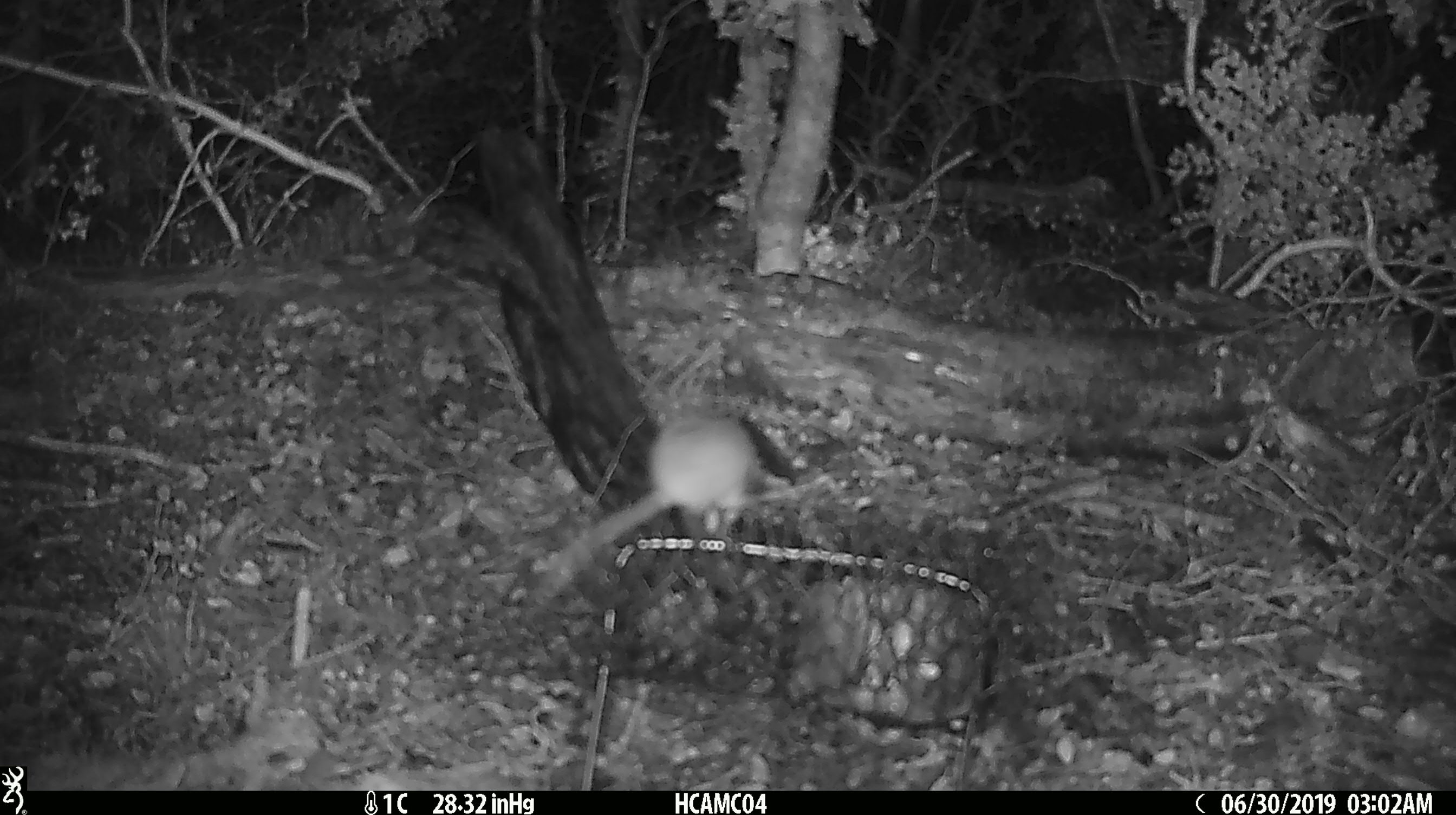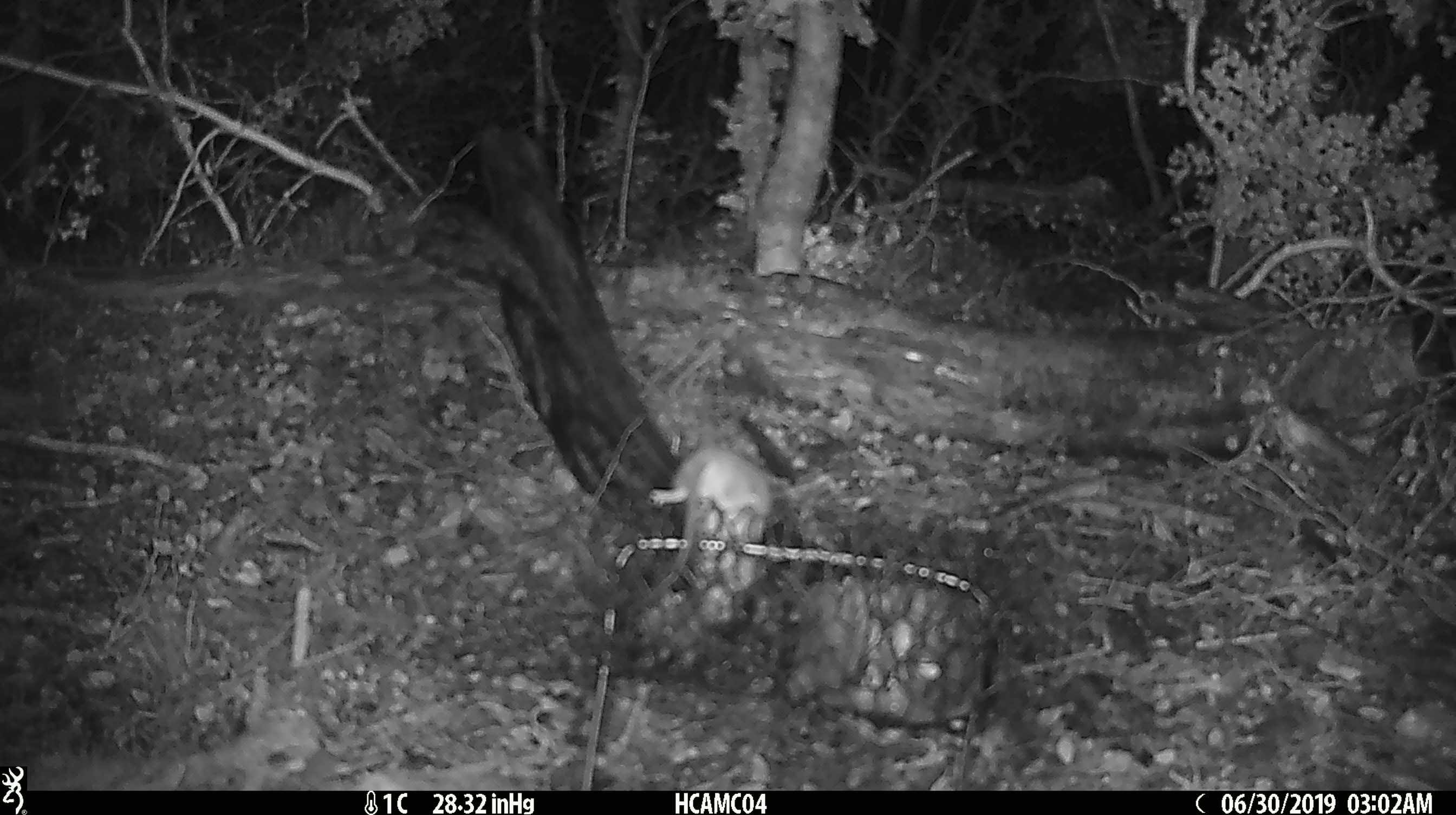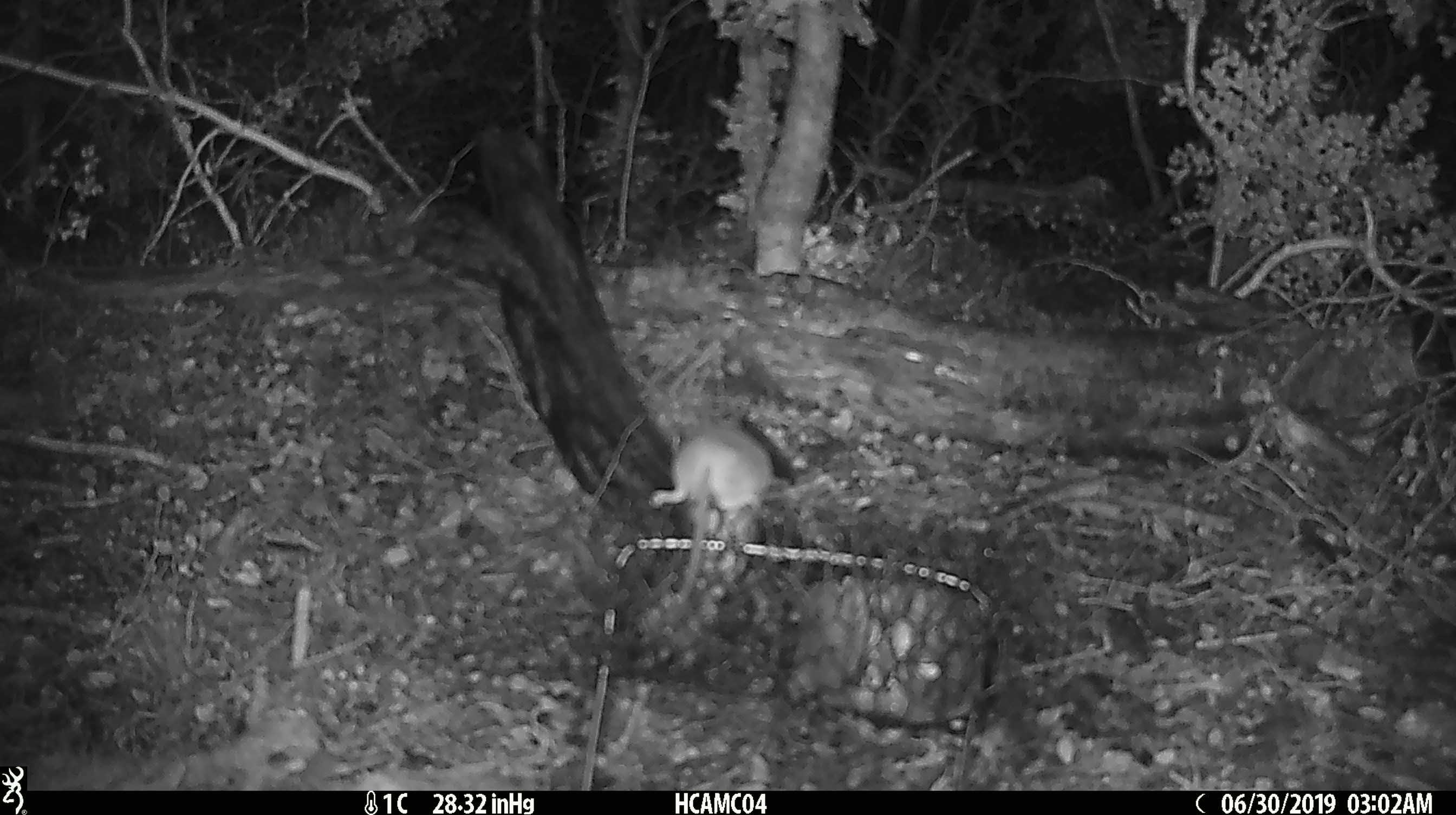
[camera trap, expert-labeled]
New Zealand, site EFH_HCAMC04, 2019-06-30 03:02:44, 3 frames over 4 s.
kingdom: Animalia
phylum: Chordata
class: Mammalia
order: Rodentia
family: Muridae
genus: Mus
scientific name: Mus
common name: mouse